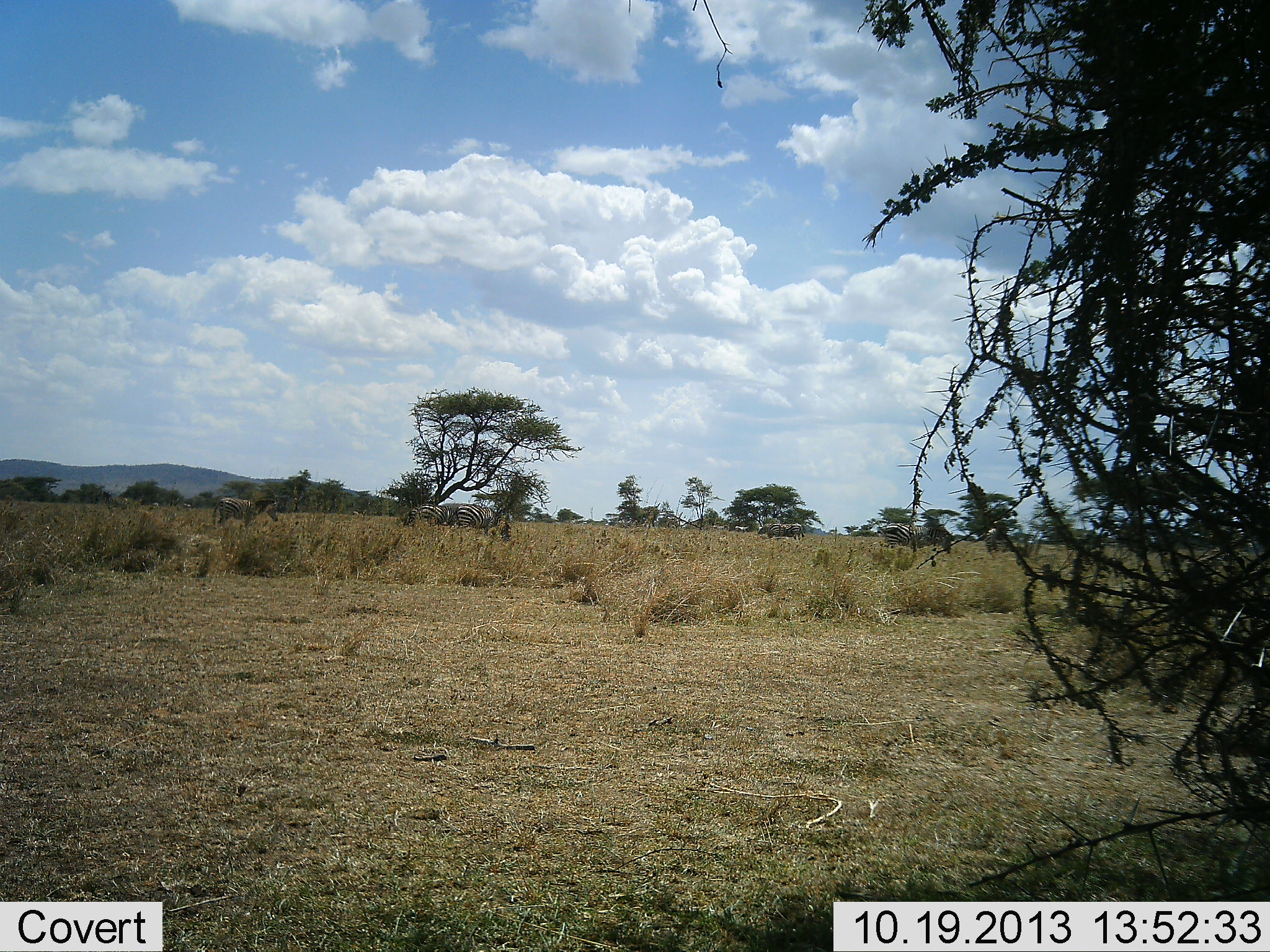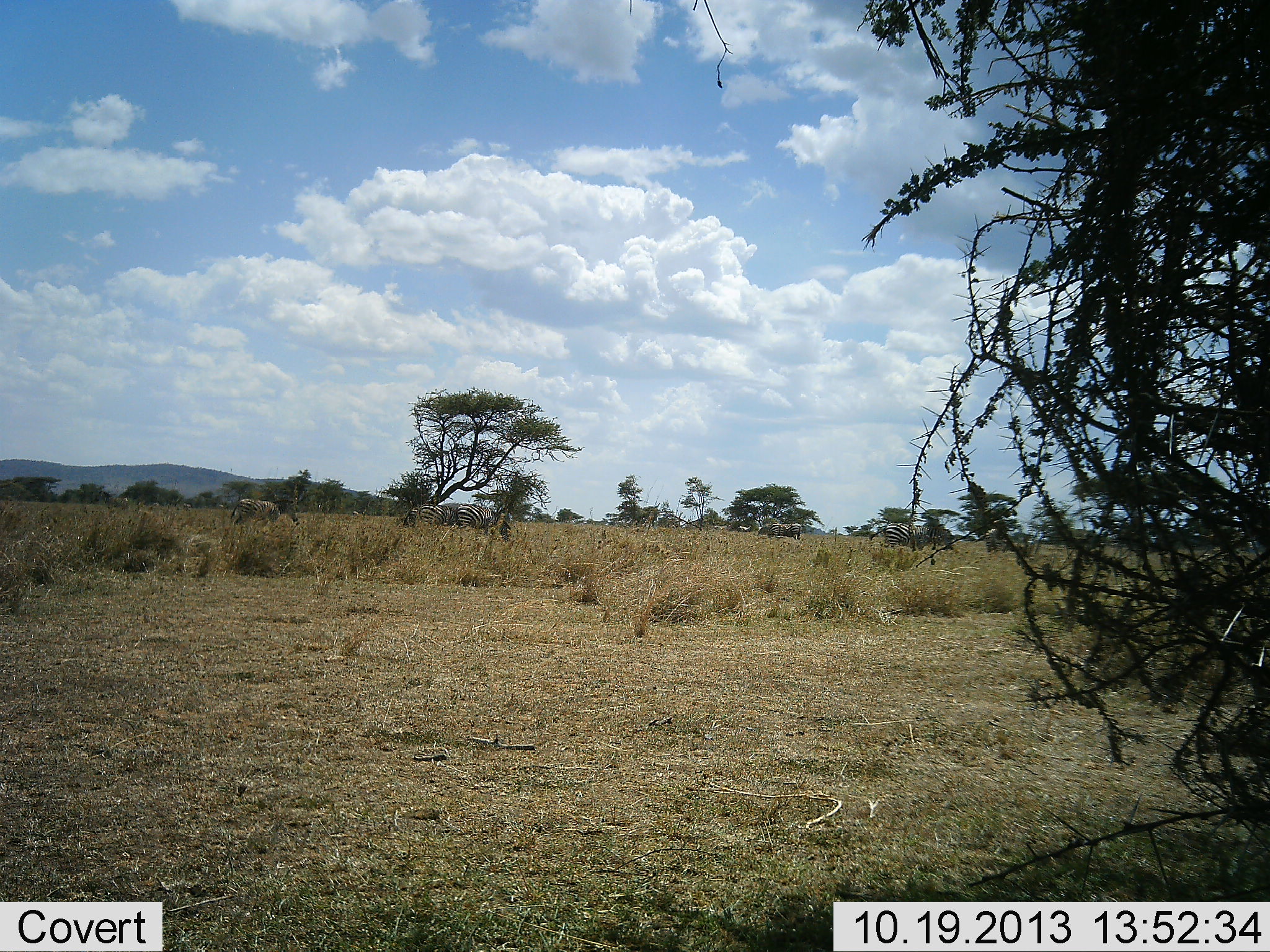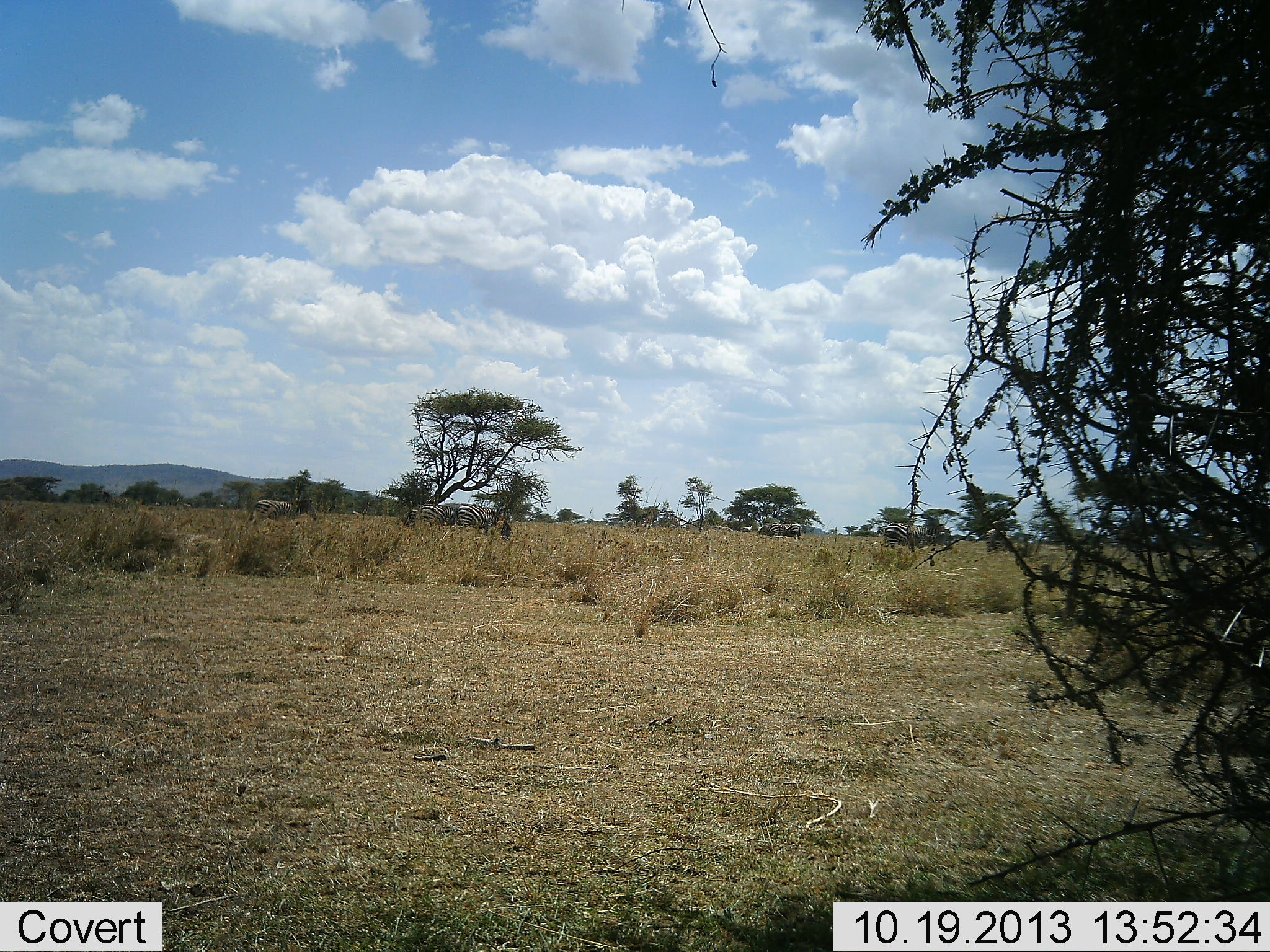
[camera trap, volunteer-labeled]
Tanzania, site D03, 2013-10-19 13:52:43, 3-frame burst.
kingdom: Animalia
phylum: Chordata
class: Mammalia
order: Perissodactyla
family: Equidae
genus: Equus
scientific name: Equus quagga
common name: plains zebra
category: zebra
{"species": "zebra (plains zebra) (Equus quagga)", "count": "6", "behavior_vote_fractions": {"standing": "50%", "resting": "0%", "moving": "60%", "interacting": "0%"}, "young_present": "0%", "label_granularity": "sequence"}